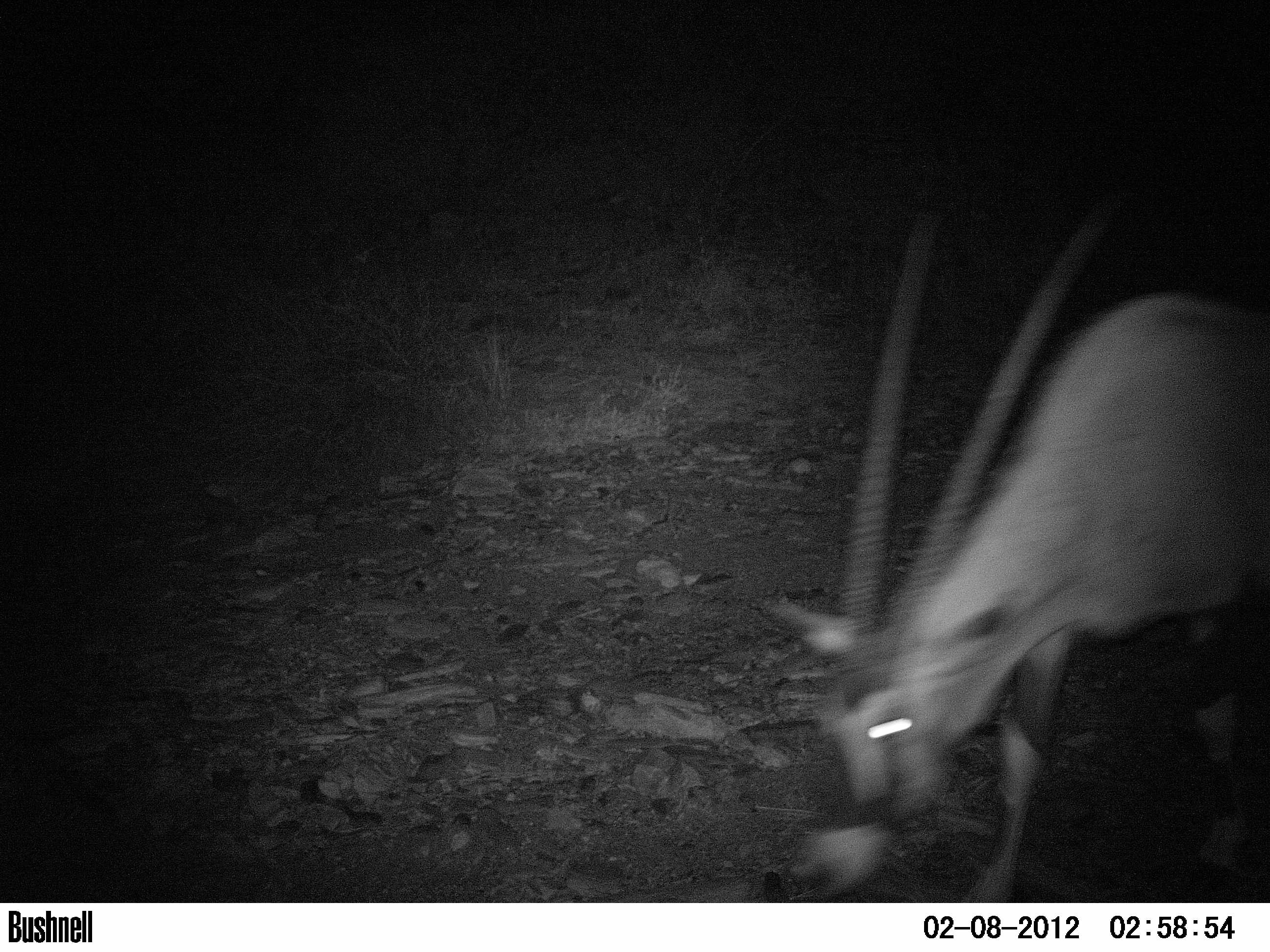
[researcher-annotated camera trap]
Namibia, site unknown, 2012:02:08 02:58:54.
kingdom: Animalia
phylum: Chordata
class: Mammalia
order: Artiodactyla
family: Bovidae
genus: Oryx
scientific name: Oryx gazella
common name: gemsbok